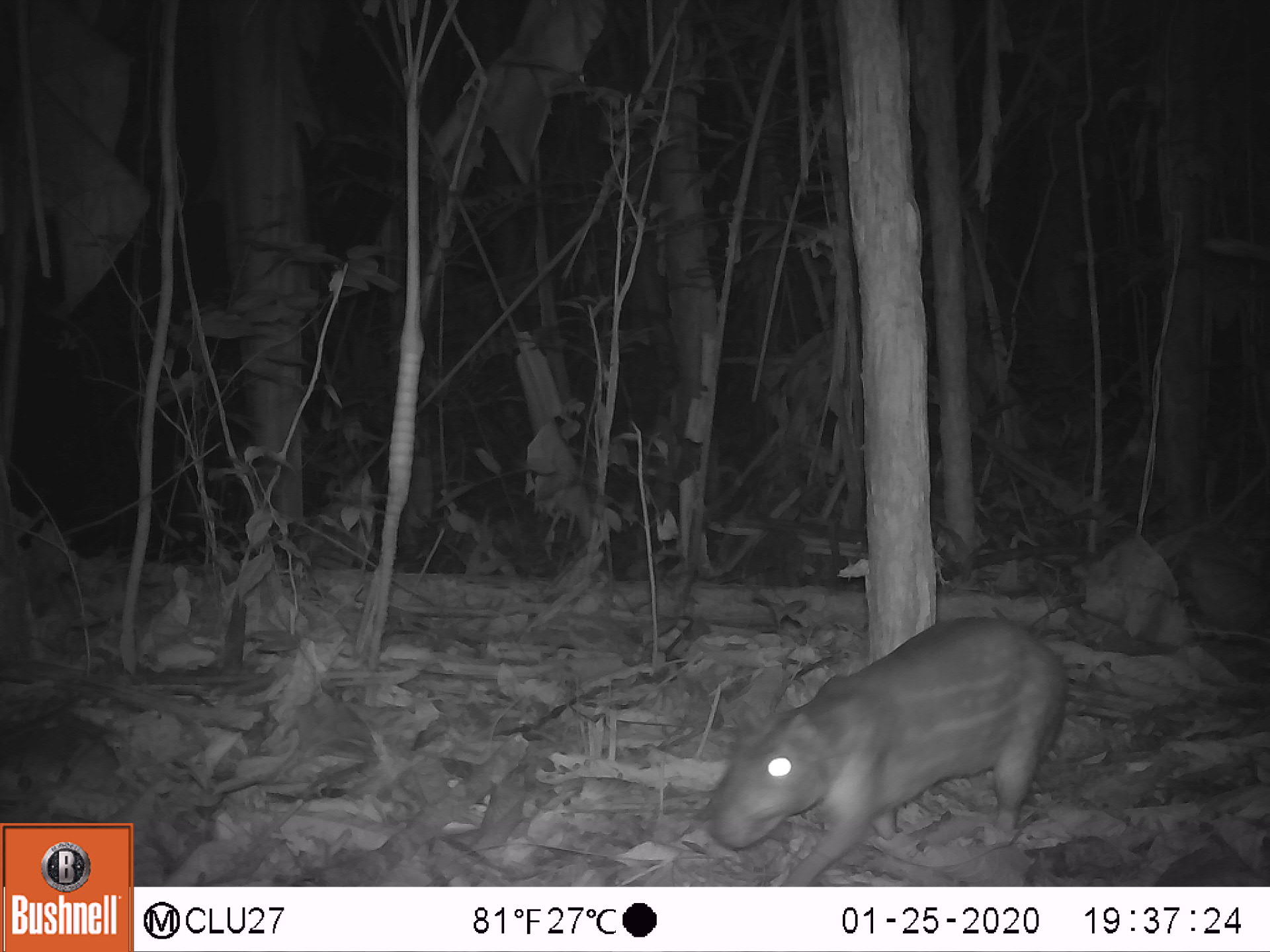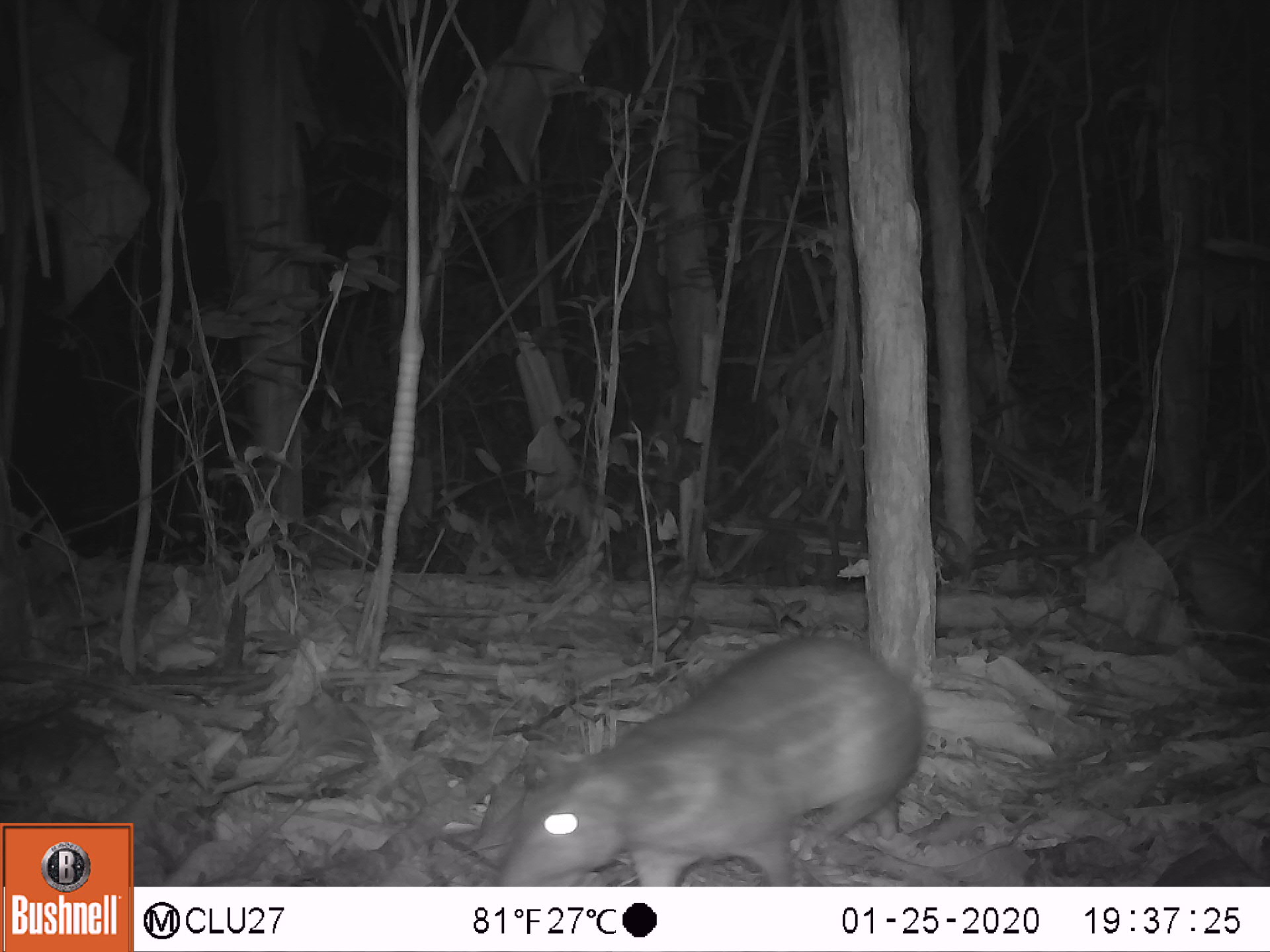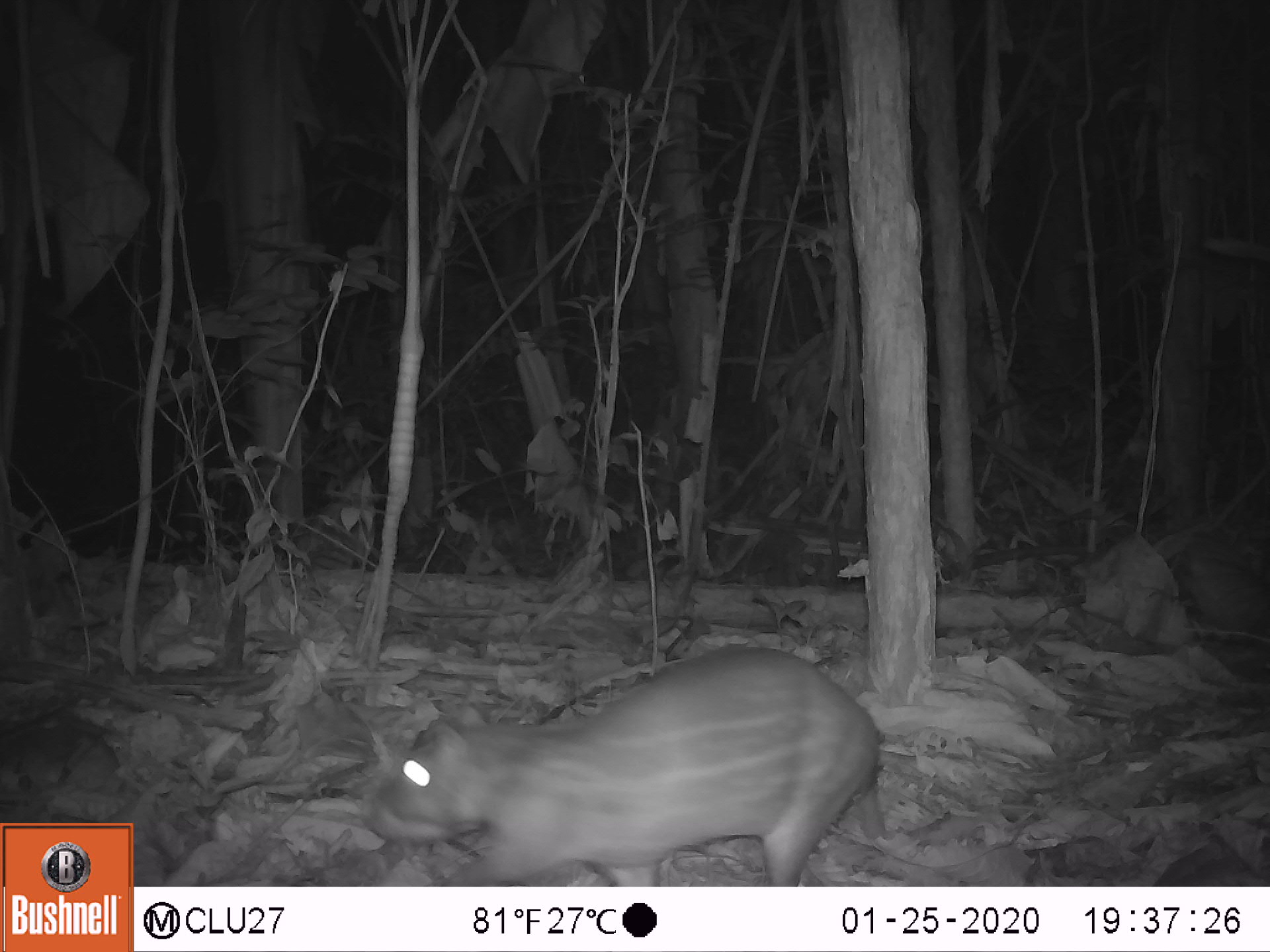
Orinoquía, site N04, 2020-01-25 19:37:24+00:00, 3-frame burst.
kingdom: Animalia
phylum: Chordata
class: Mammalia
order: Rodentia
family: Cuniculidae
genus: Cuniculus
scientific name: Cuniculus paca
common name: spotted paca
Spotted paca (Cuniculus paca).